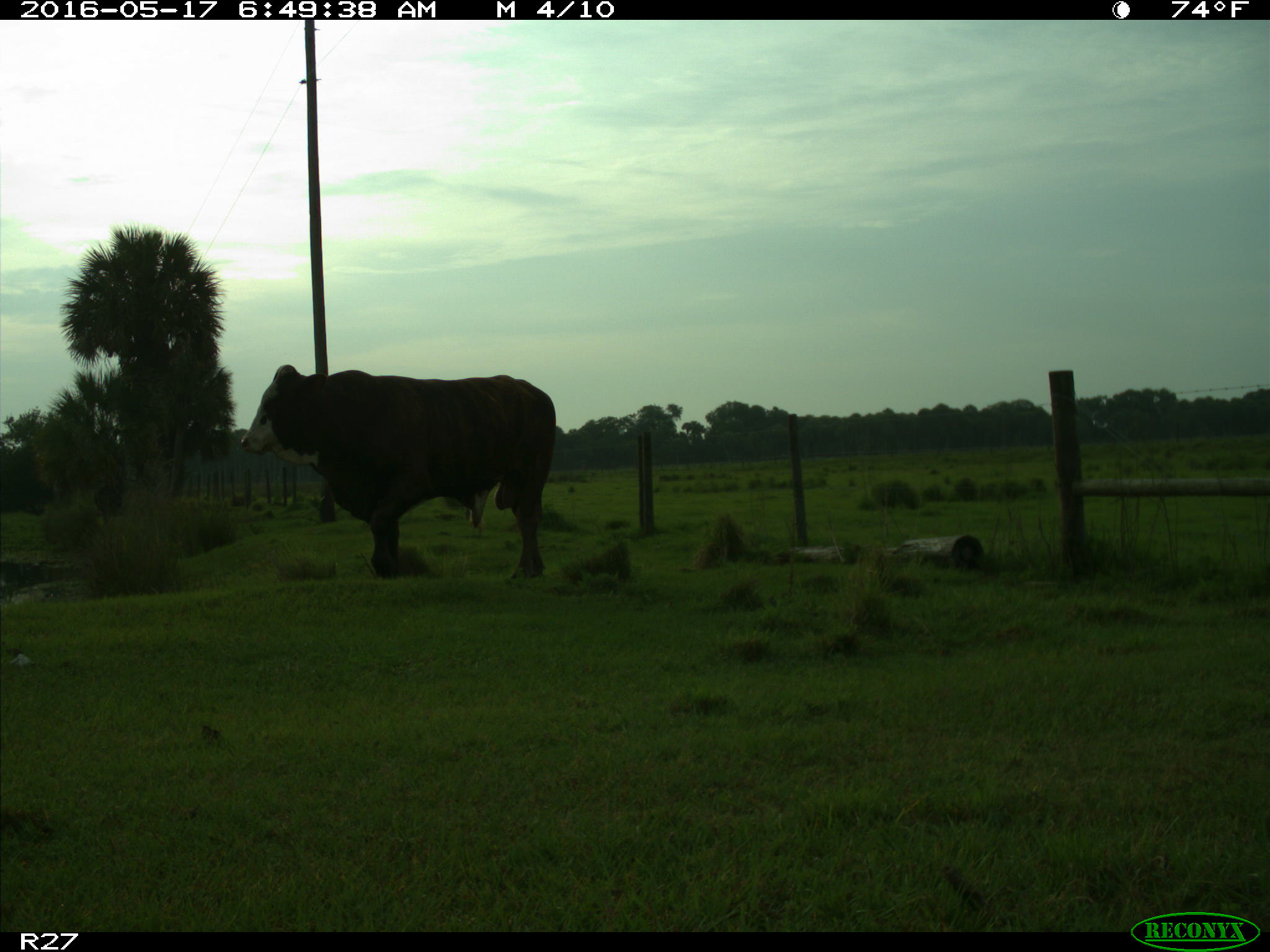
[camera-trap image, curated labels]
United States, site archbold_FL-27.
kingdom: Animalia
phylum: Chordata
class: Mammalia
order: Artiodactyla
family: Bovidae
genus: Bos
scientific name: Bos taurus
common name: domestic cow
Bos taurus (domestic cow).